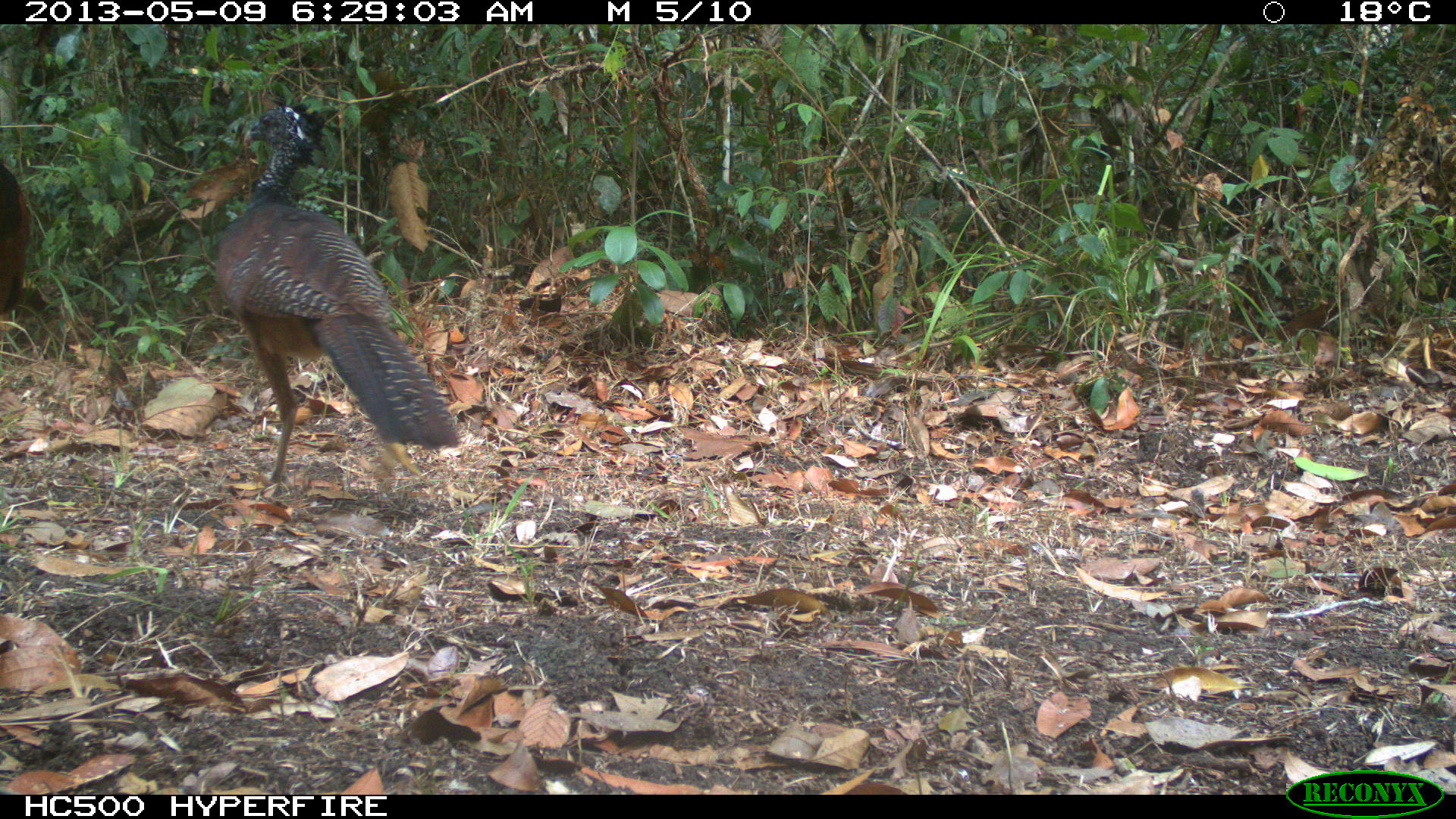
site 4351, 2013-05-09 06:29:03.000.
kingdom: Animalia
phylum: Chordata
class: Aves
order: Galliformes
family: Cracidae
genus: Crax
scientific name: Crax rubra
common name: great curassow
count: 2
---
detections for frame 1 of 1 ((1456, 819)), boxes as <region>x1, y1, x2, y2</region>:
crax rubra: <region>215, 102, 460, 499</region>; <region>0, 162, 30, 332</region>